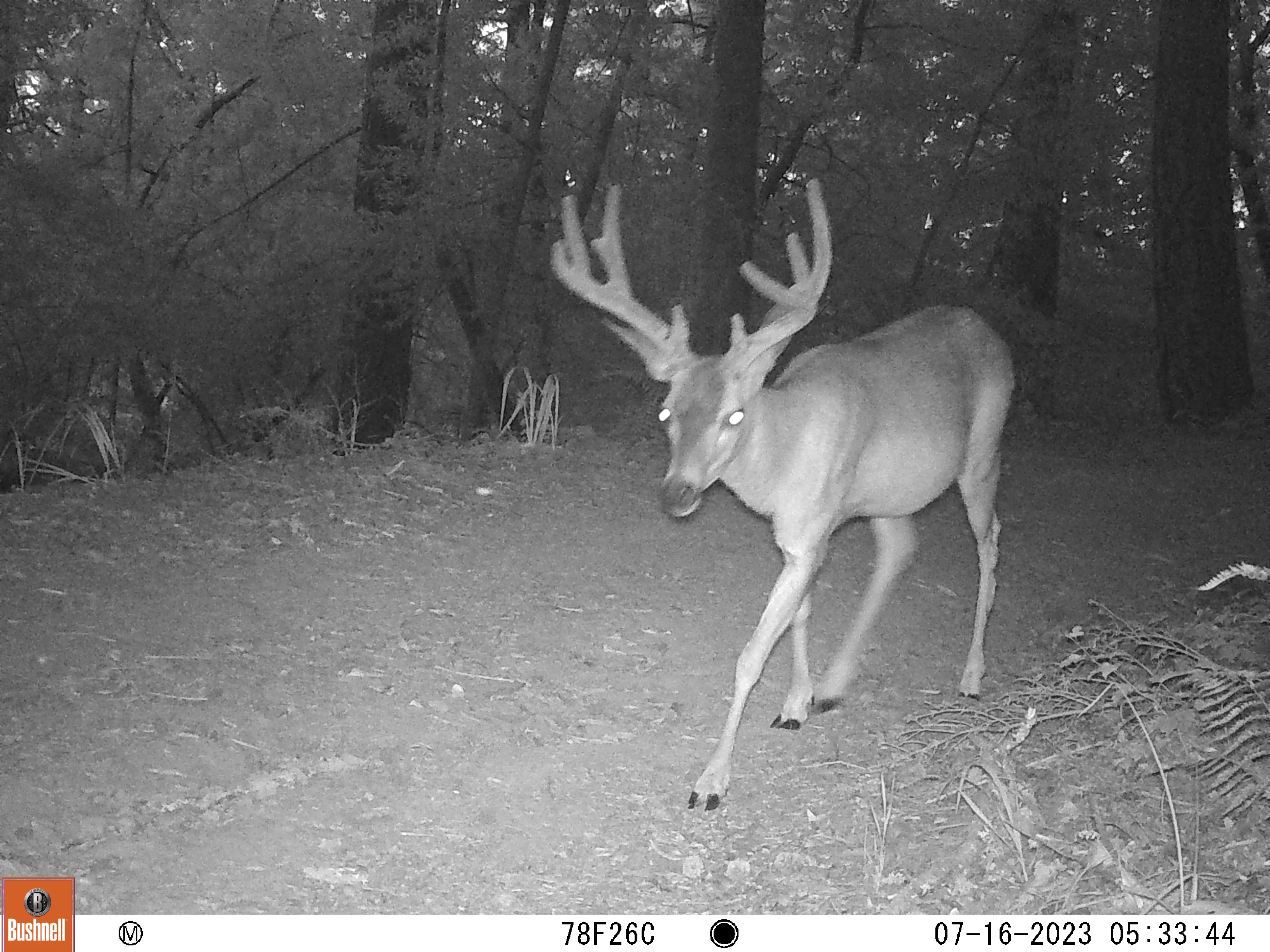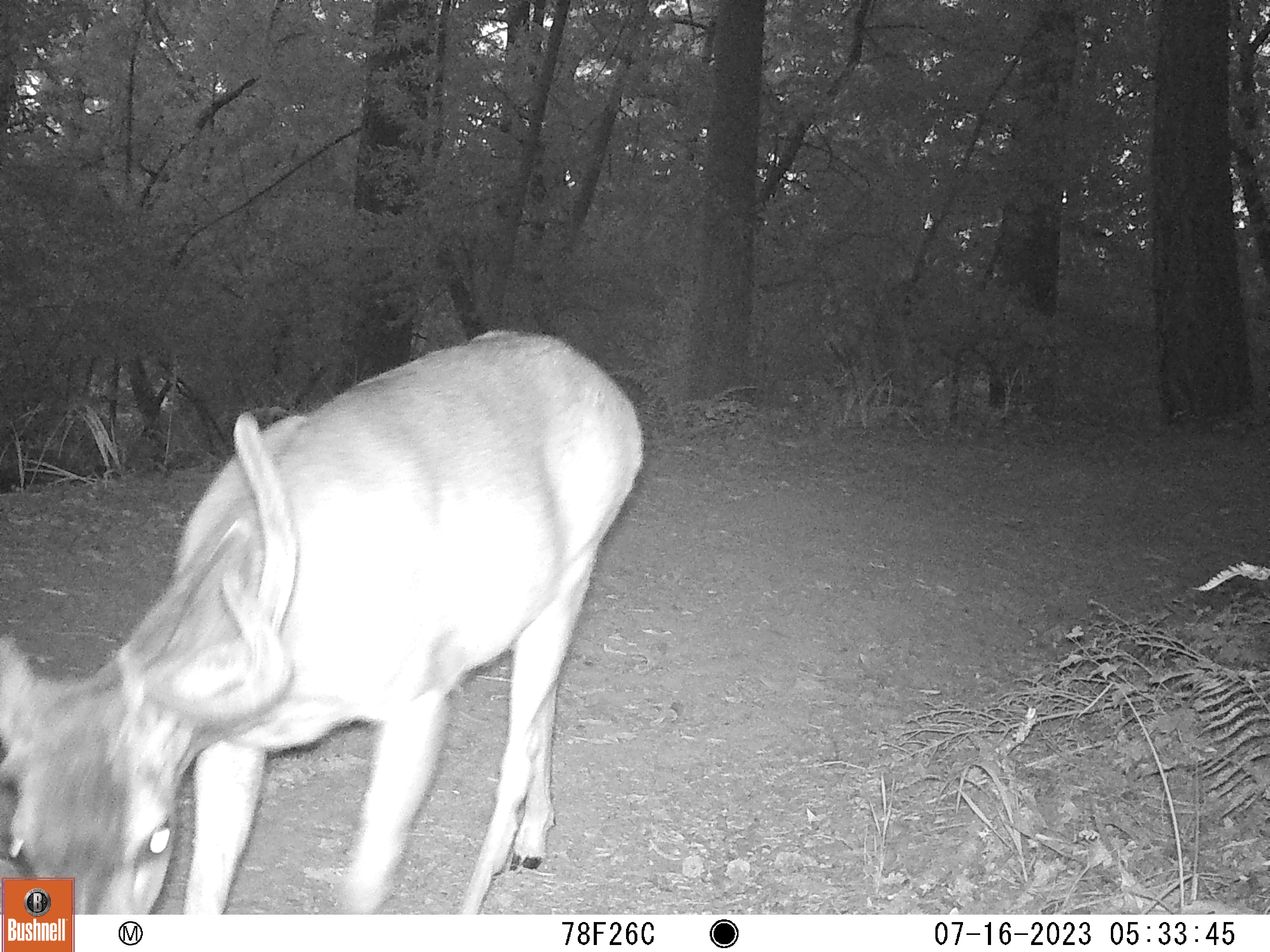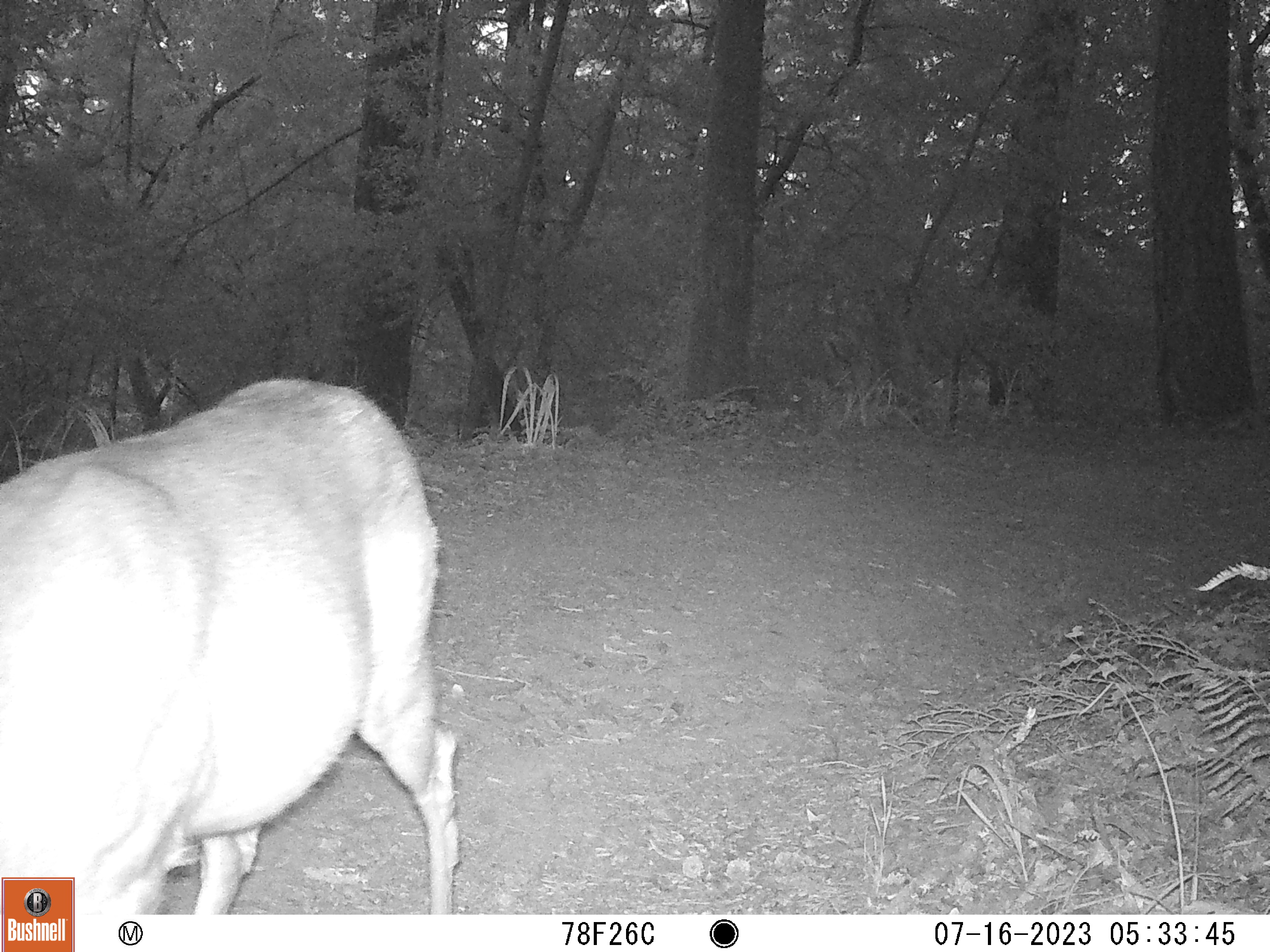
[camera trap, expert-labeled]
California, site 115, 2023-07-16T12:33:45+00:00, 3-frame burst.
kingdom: Animalia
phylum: Chordata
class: Mammalia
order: Artiodactyla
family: Cervidae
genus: Odocoileus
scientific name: Odocoileus hemionus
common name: mule deer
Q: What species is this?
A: Mule deer (Odocoileus hemionus).